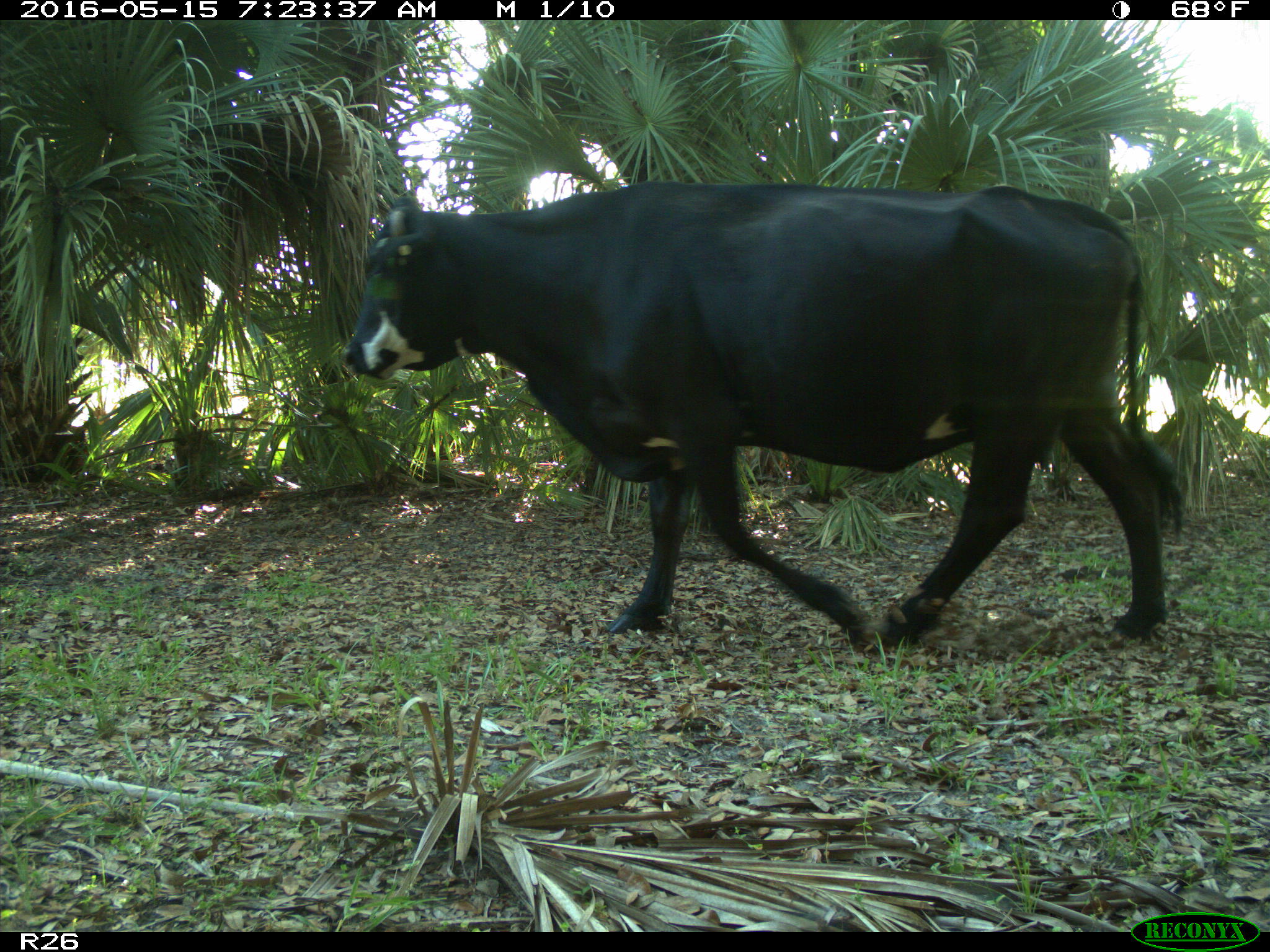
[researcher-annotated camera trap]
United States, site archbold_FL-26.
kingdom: Animalia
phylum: Chordata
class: Mammalia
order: Artiodactyla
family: Bovidae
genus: Bos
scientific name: Bos taurus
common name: domestic cow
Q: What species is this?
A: Bos taurus (domestic cow).